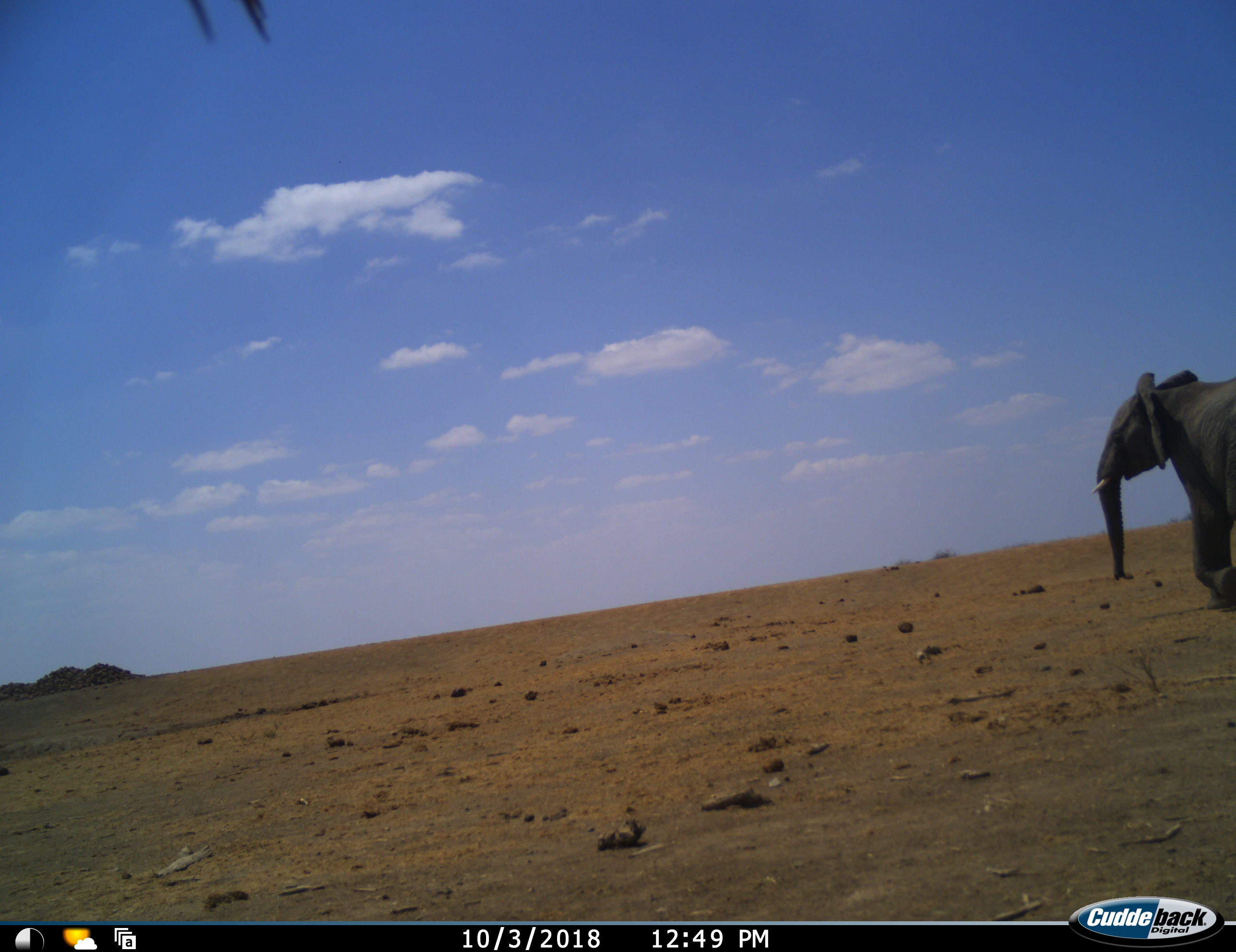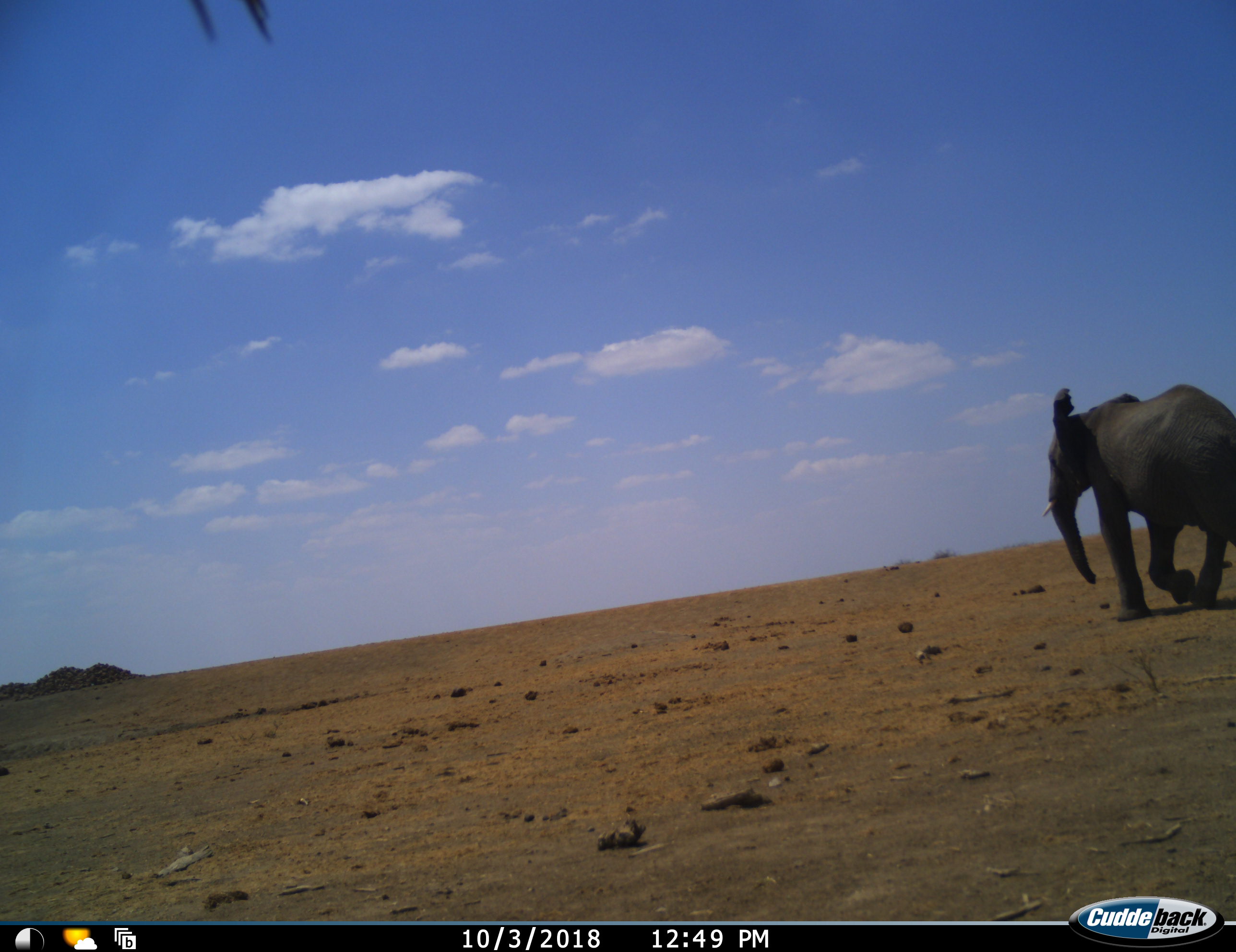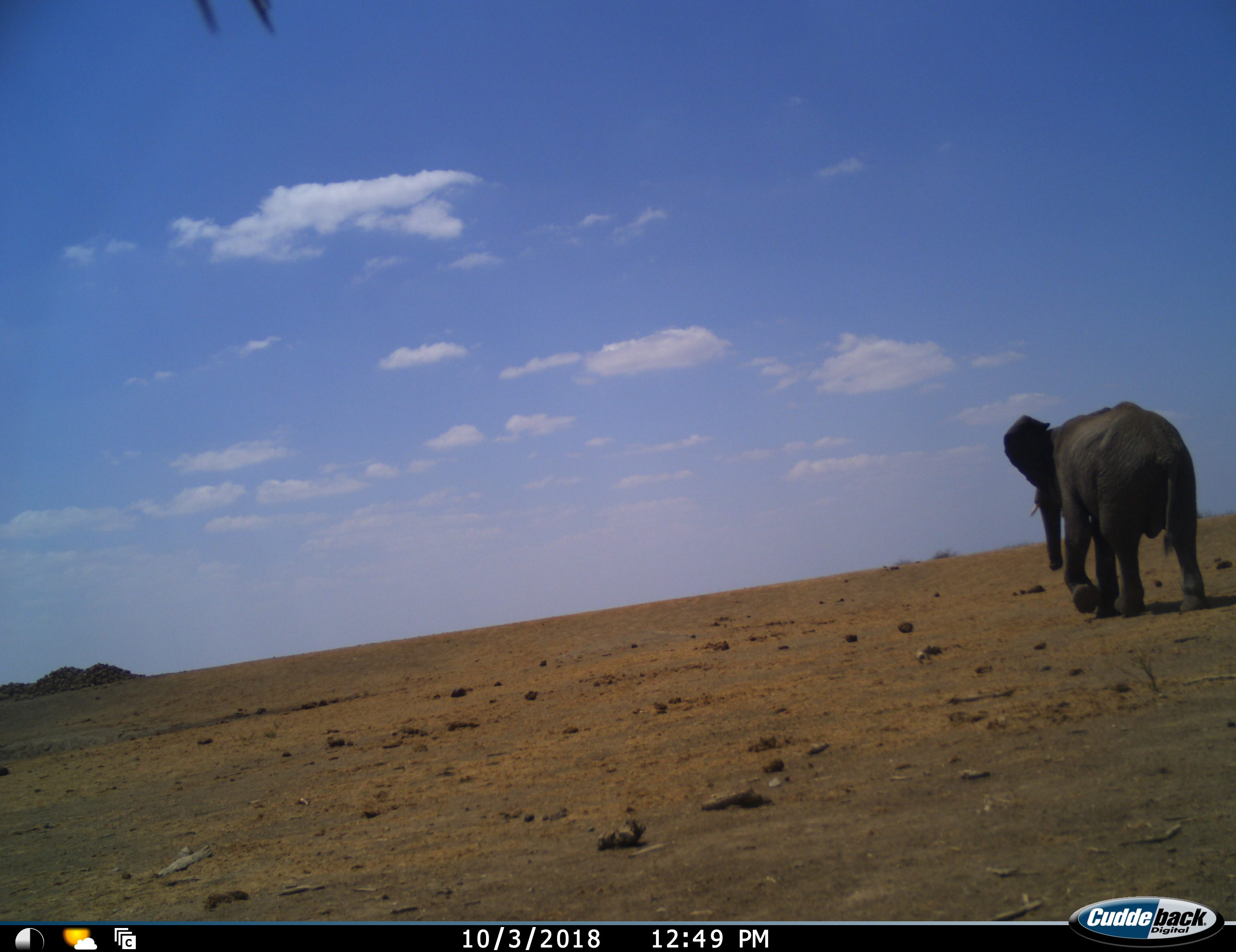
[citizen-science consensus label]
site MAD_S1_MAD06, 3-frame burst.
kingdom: Animalia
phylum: Chordata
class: Mammalia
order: Proboscidea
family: Elephantidae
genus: Loxodonta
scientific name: Loxodonta africana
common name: african bush elephant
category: elephant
Elephant (african bush elephant) (Loxodonta africana), count 1. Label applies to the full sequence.